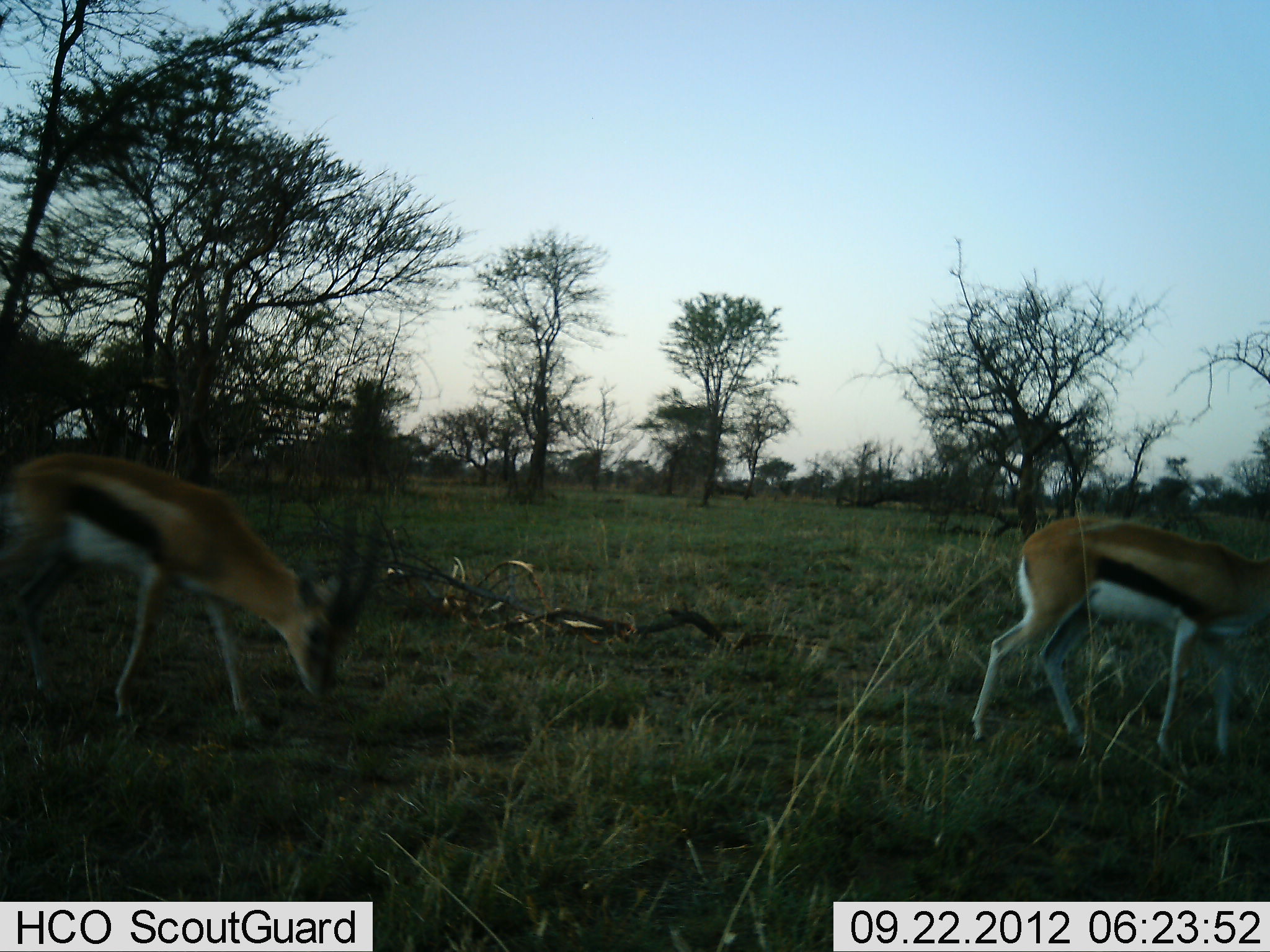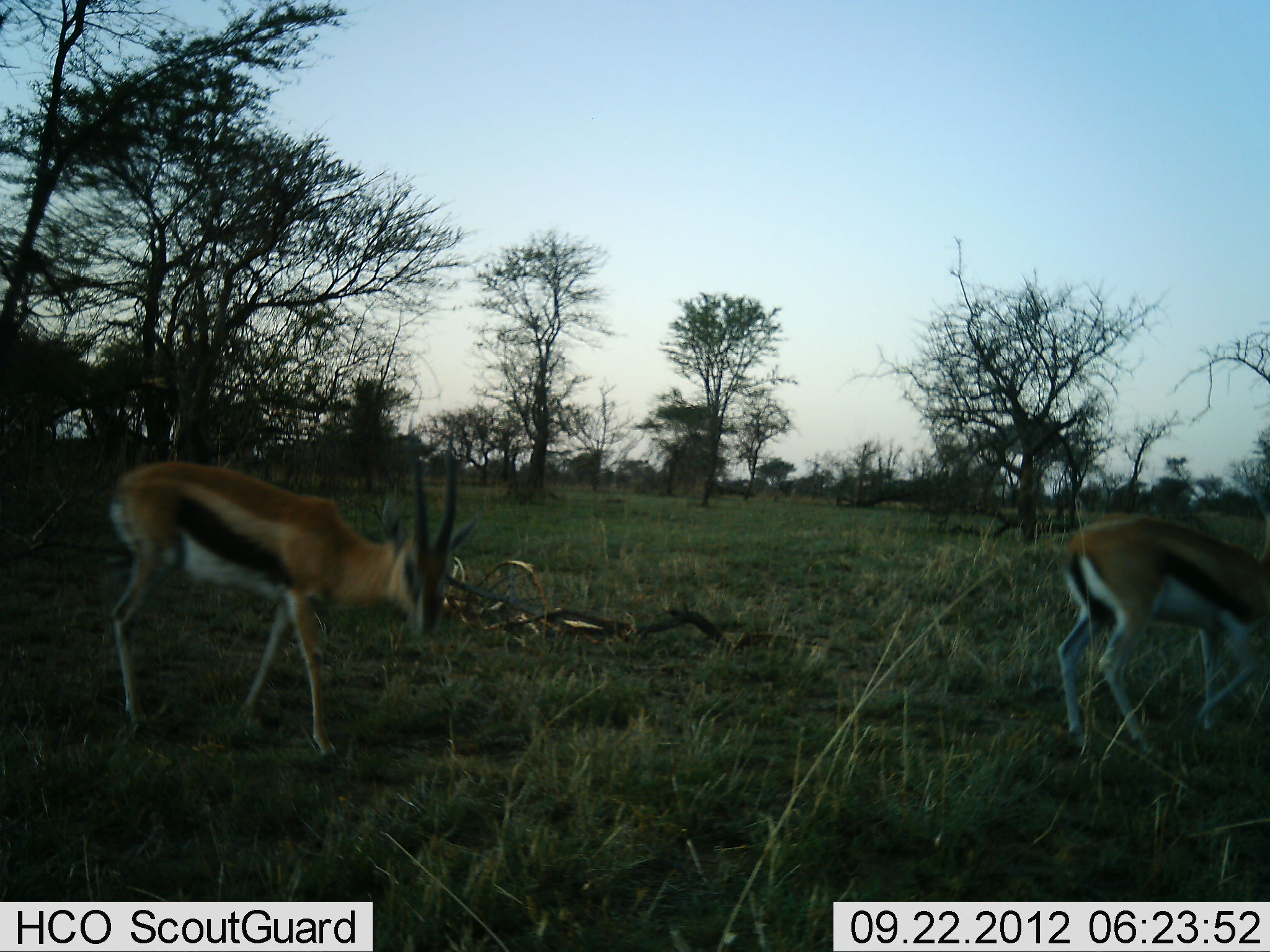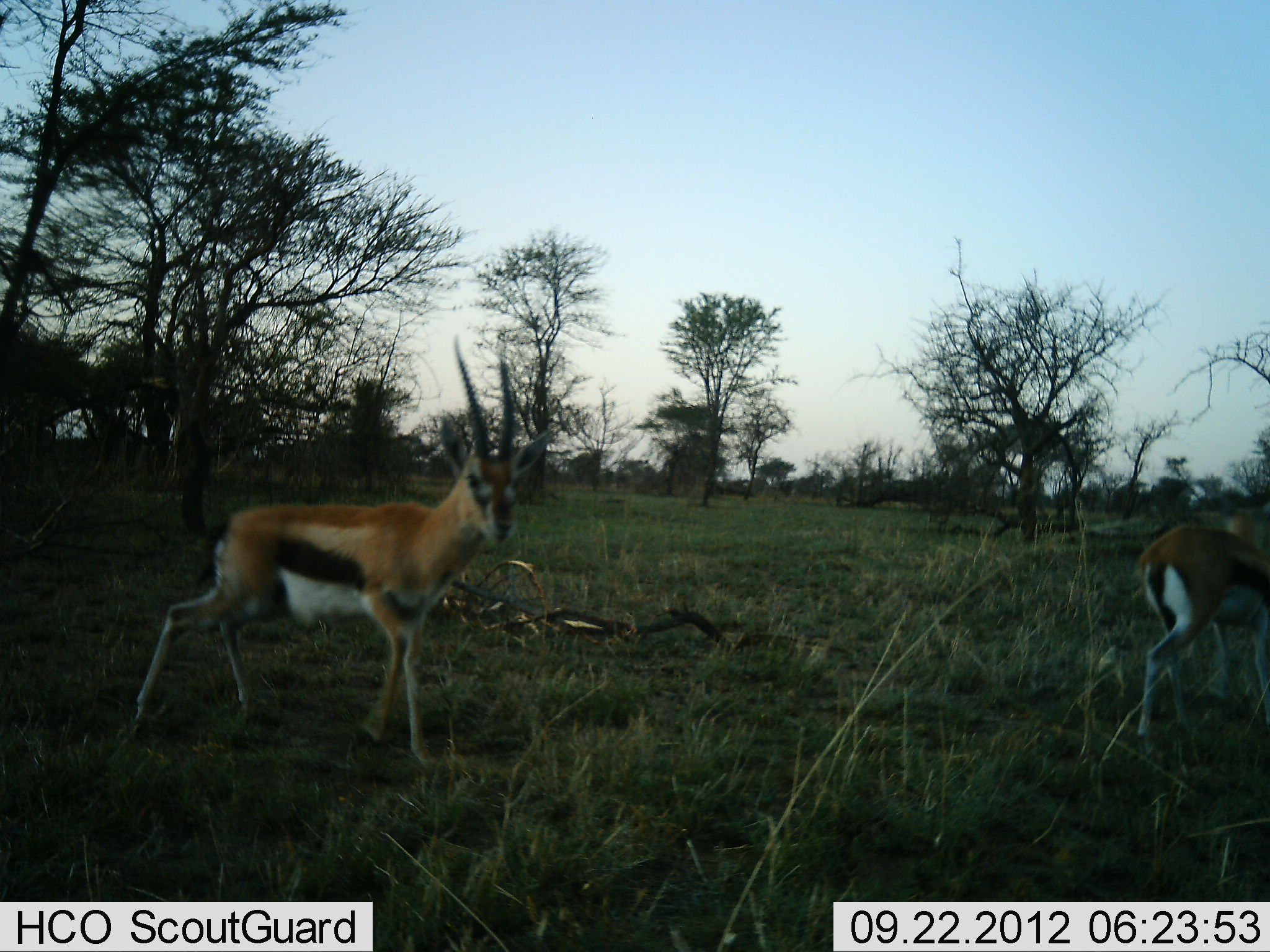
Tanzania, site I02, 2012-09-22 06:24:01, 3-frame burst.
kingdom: Animalia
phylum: Chordata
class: Mammalia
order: Artiodactyla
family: Bovidae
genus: Eudorcas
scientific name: Eudorcas thomsonii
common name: thomson's gazelle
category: gazellethomsons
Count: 2.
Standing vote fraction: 0%.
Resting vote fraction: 0%.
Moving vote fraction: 100%.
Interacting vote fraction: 0%.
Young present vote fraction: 0%.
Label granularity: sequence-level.